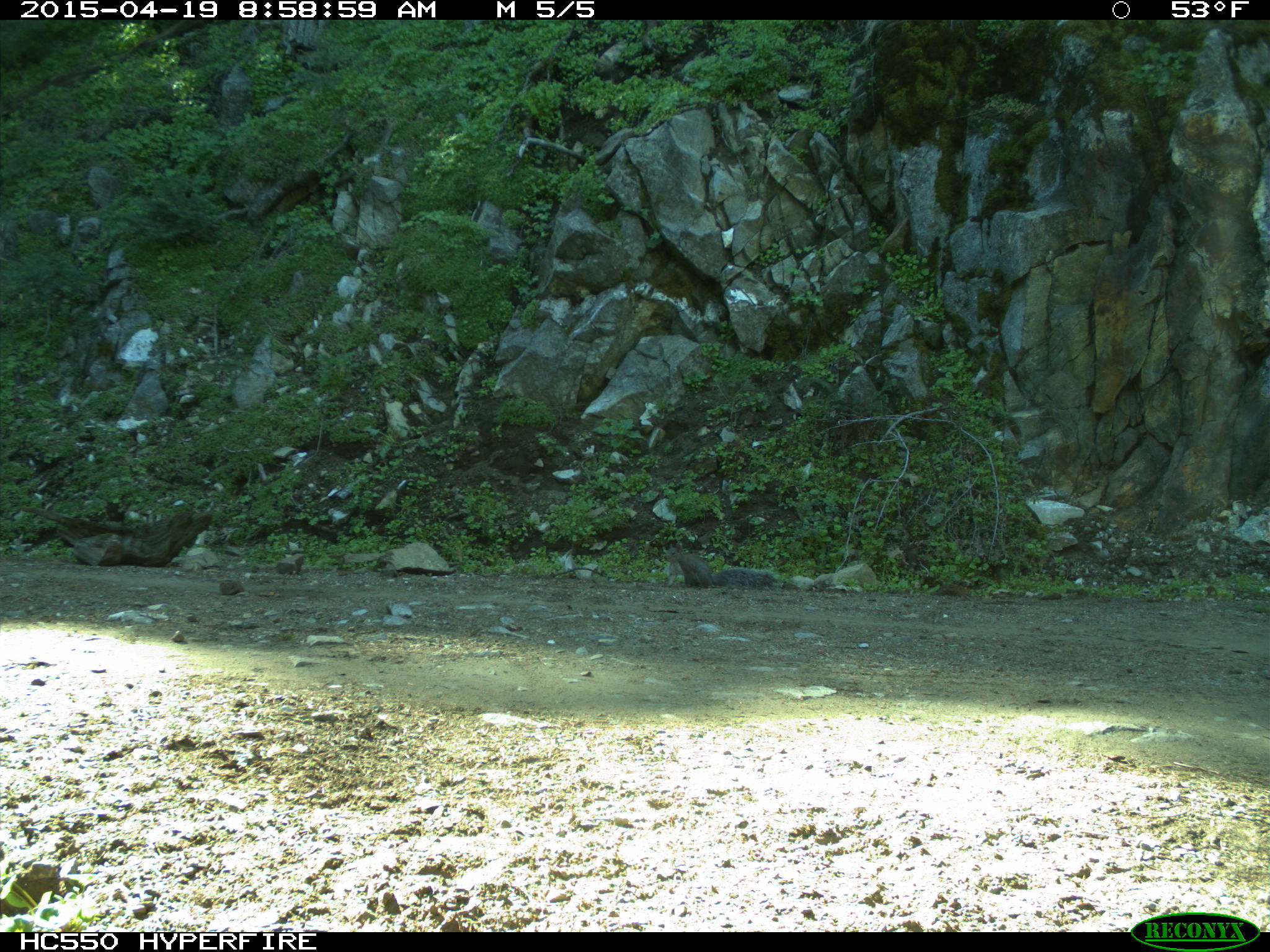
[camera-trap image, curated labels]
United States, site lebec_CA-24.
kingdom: Animalia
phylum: Chordata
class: Mammalia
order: Rodentia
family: Sciuridae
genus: Sciurus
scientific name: Sciurus carolinensis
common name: eastern gray squirrel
Sciurus carolinensis (eastern gray squirrel).